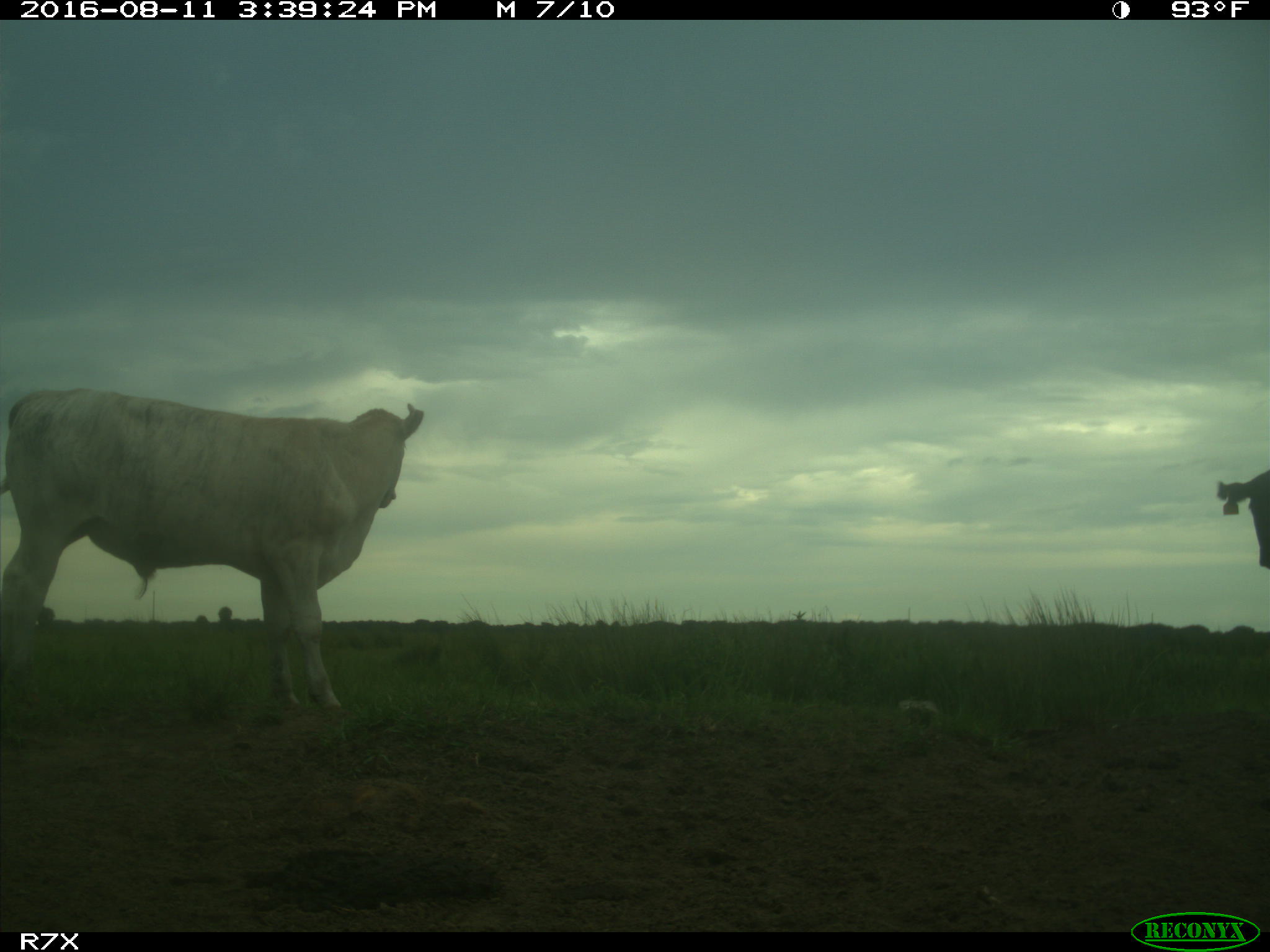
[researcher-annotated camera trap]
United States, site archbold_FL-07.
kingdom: Animalia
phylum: Chordata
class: Mammalia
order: Artiodactyla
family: Bovidae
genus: Bos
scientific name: Bos taurus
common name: domestic cow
Bos taurus (domestic cow).